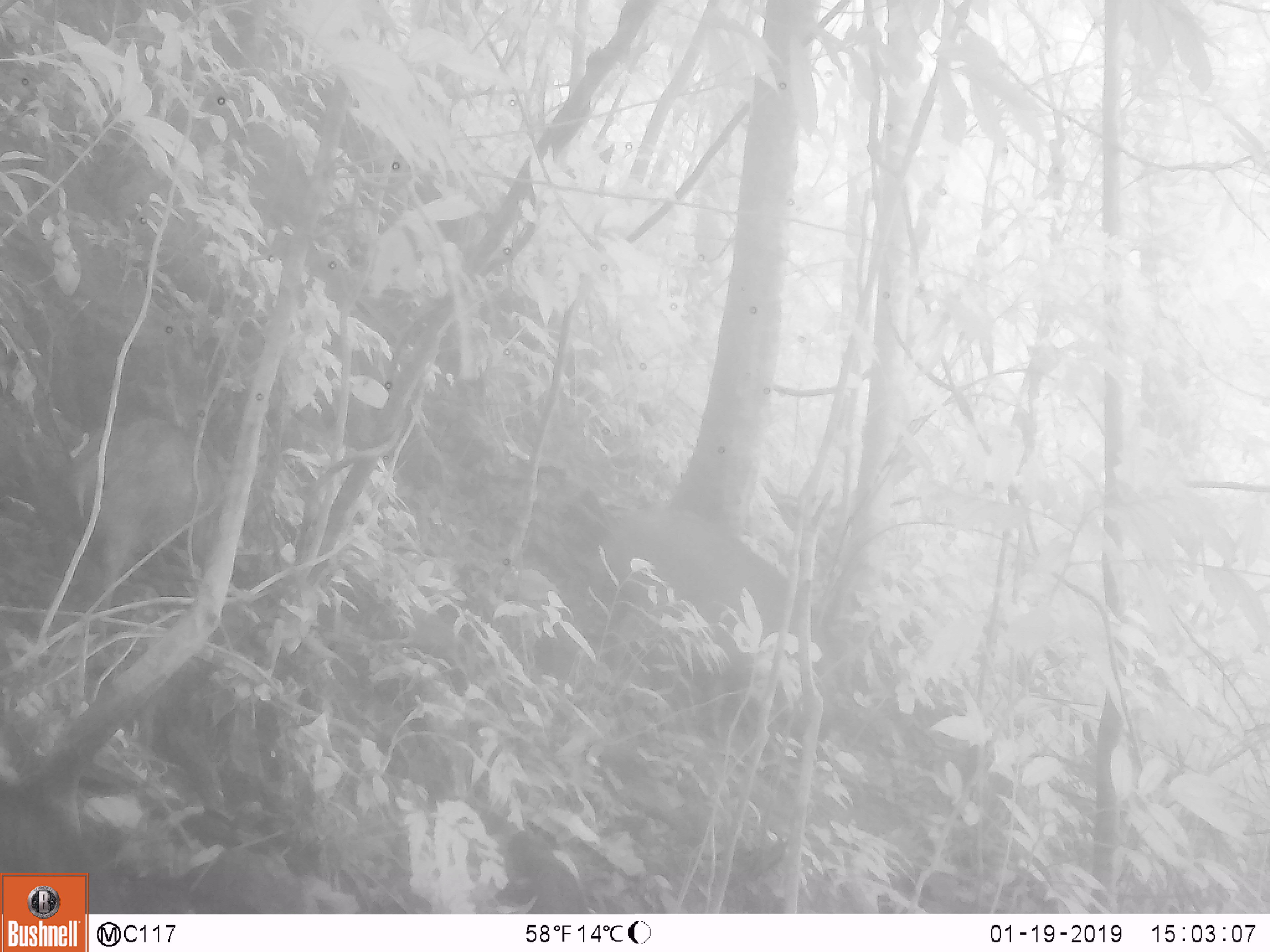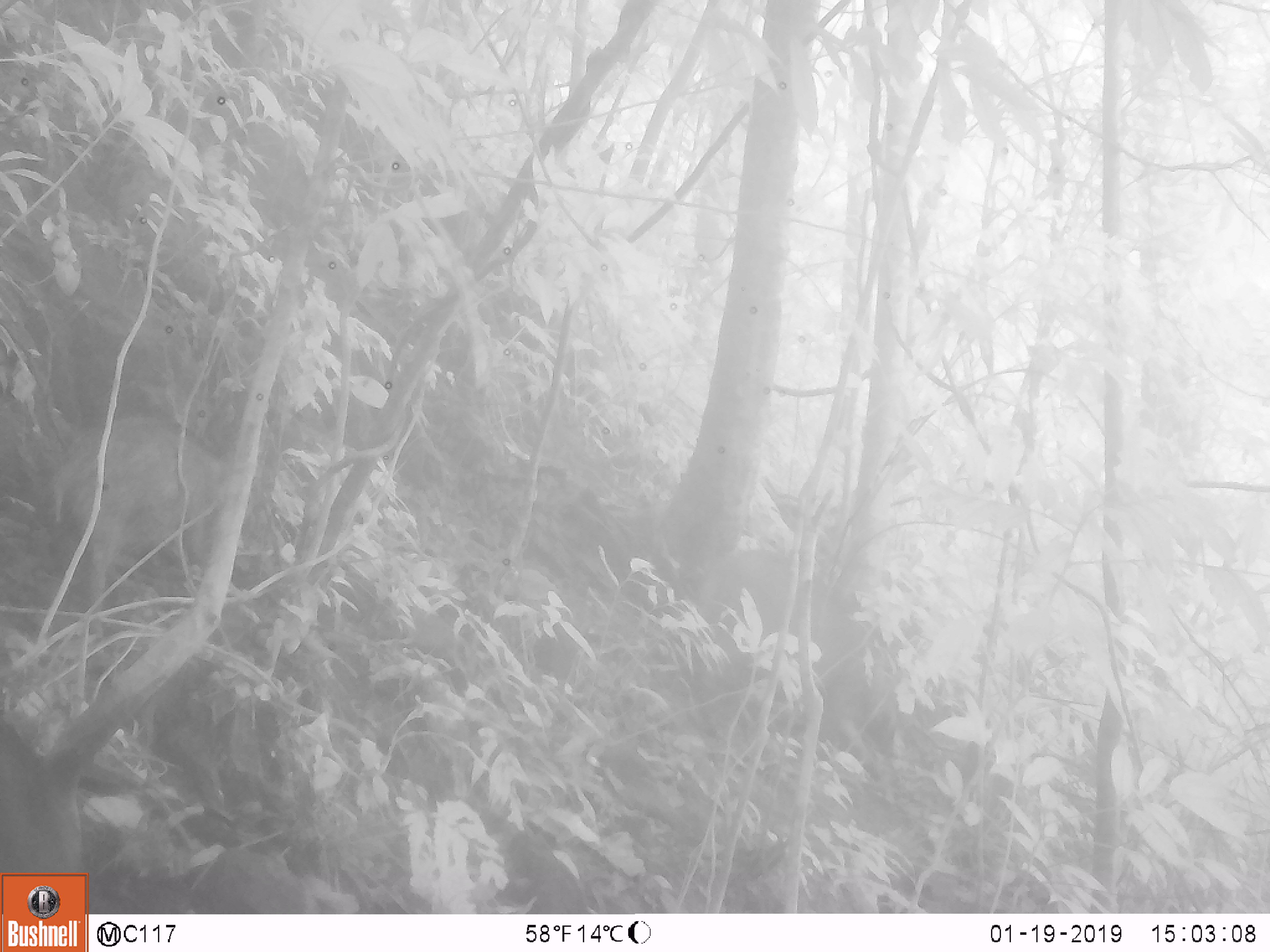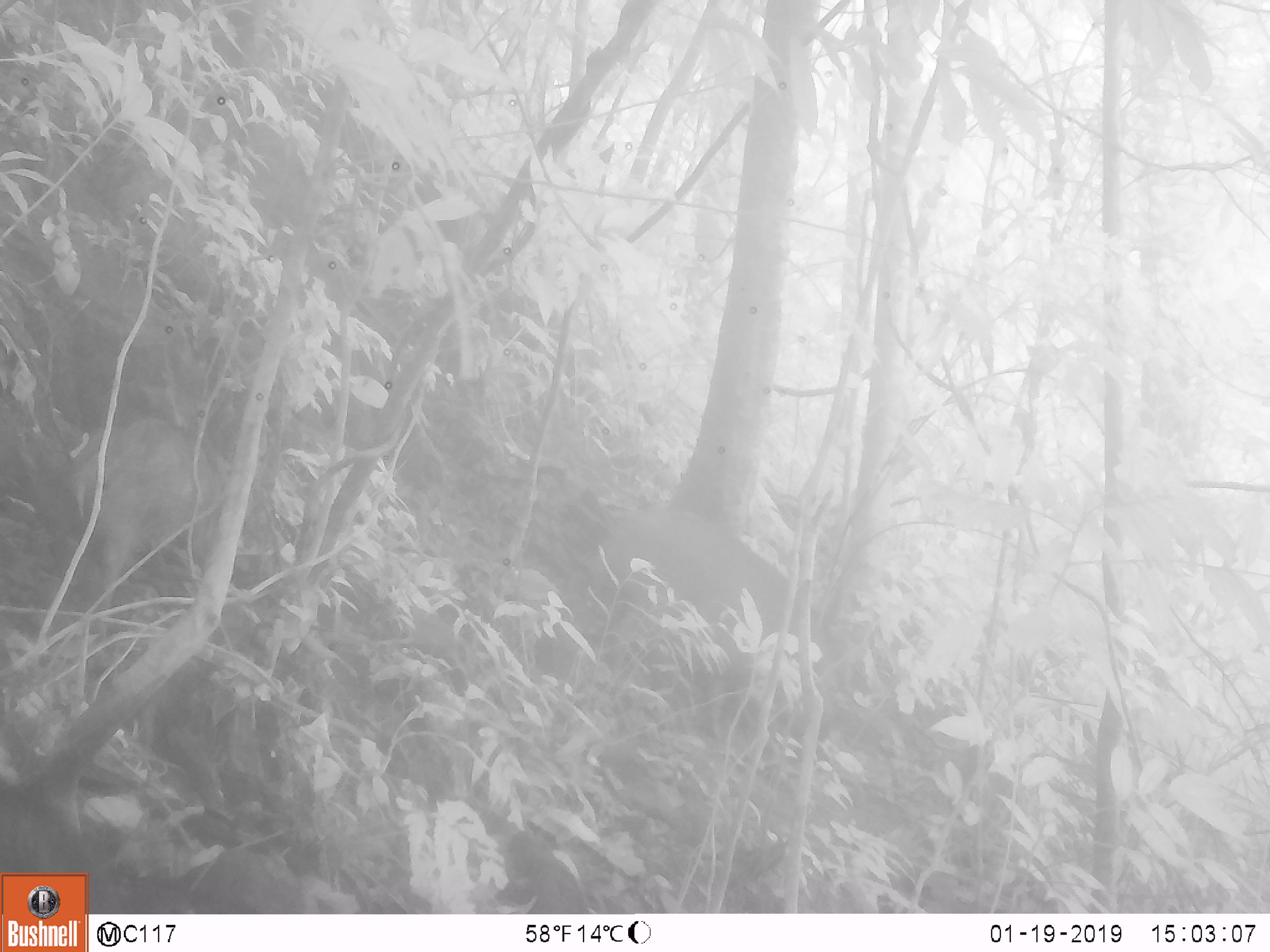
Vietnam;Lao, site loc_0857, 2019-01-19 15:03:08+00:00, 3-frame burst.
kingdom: Animalia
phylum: Chordata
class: Mammalia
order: Artiodactyla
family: Suidae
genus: Sus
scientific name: Sus scrofa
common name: eurasian wild pig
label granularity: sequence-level